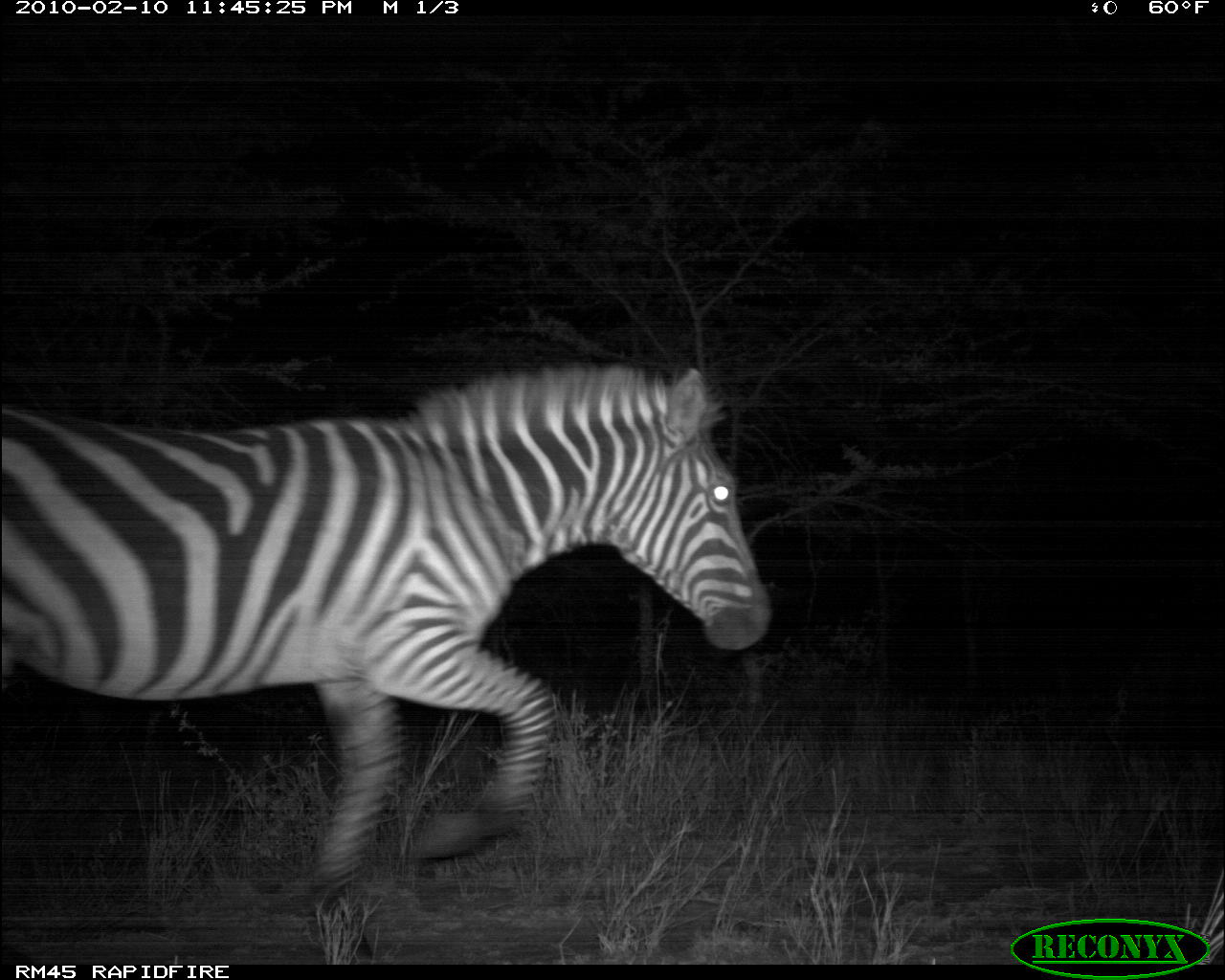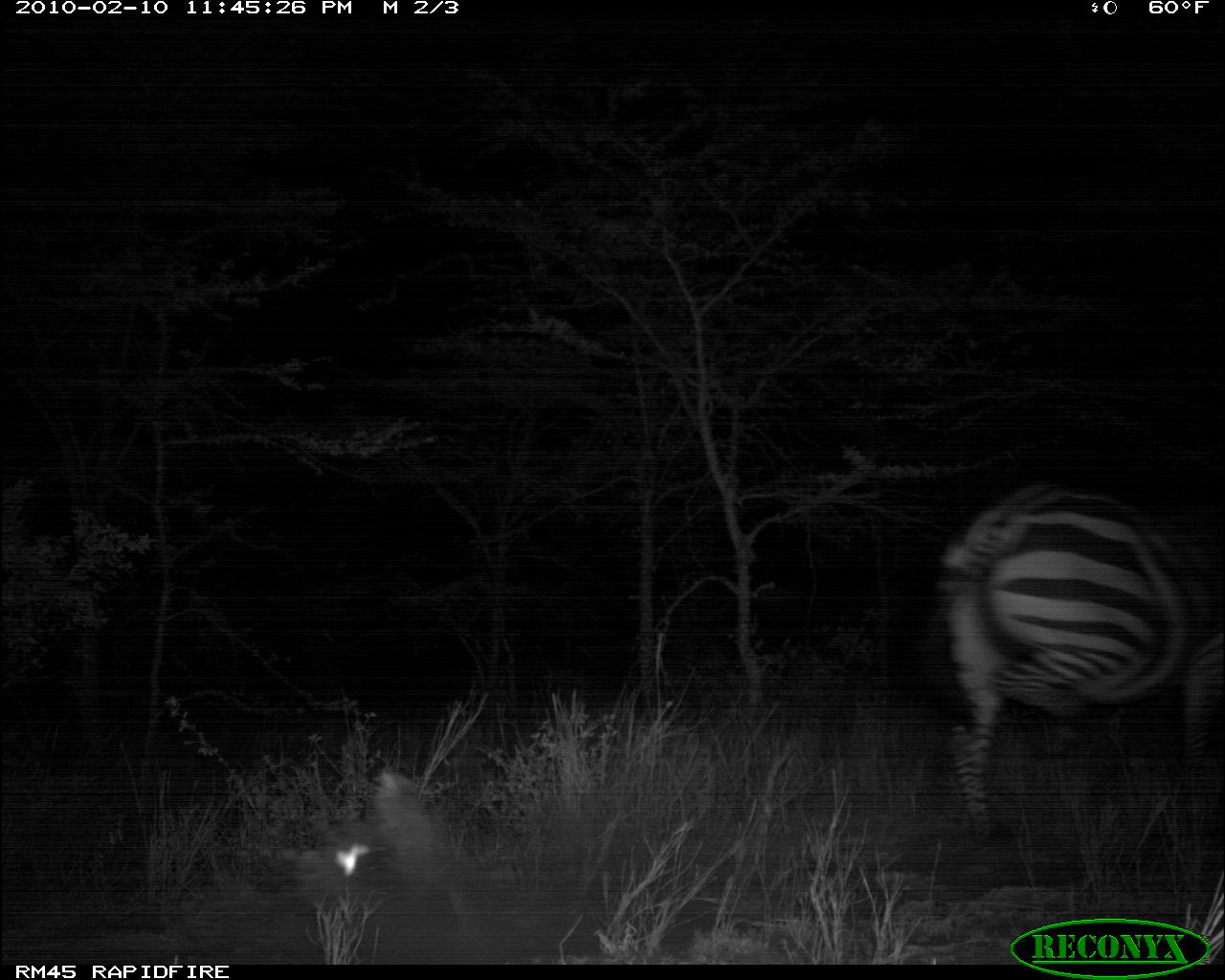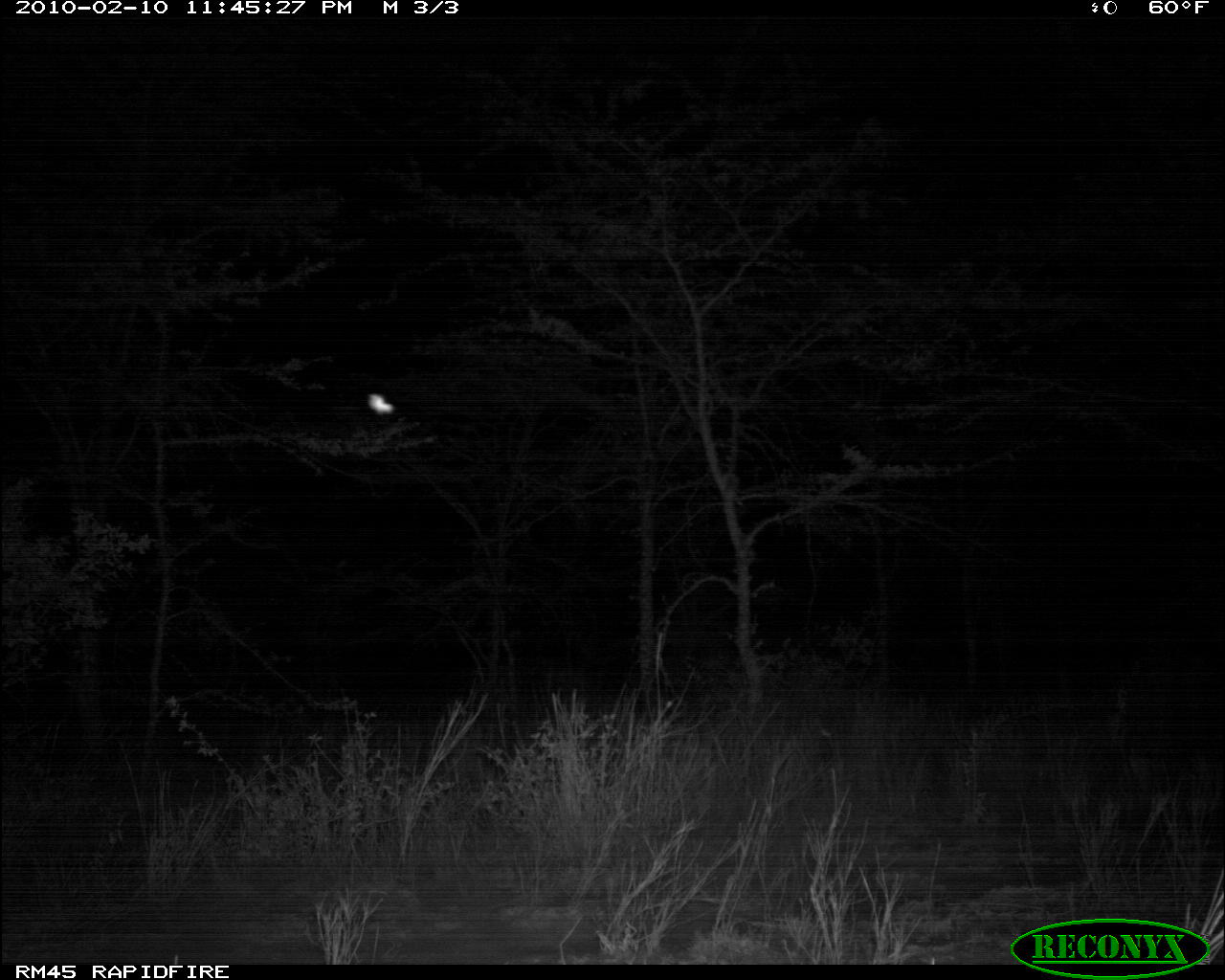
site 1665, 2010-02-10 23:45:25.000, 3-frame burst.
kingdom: Animalia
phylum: Chordata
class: Mammalia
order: Perissodactyla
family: Equidae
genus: Equus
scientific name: Equus quagga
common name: plains zebra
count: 1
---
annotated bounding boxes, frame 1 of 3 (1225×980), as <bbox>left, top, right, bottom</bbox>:
equus quagga: <bbox>0, 369, 772, 964</bbox>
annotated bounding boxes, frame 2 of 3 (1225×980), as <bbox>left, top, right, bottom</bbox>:
equus quagga: <bbox>937, 481, 1225, 843</bbox>